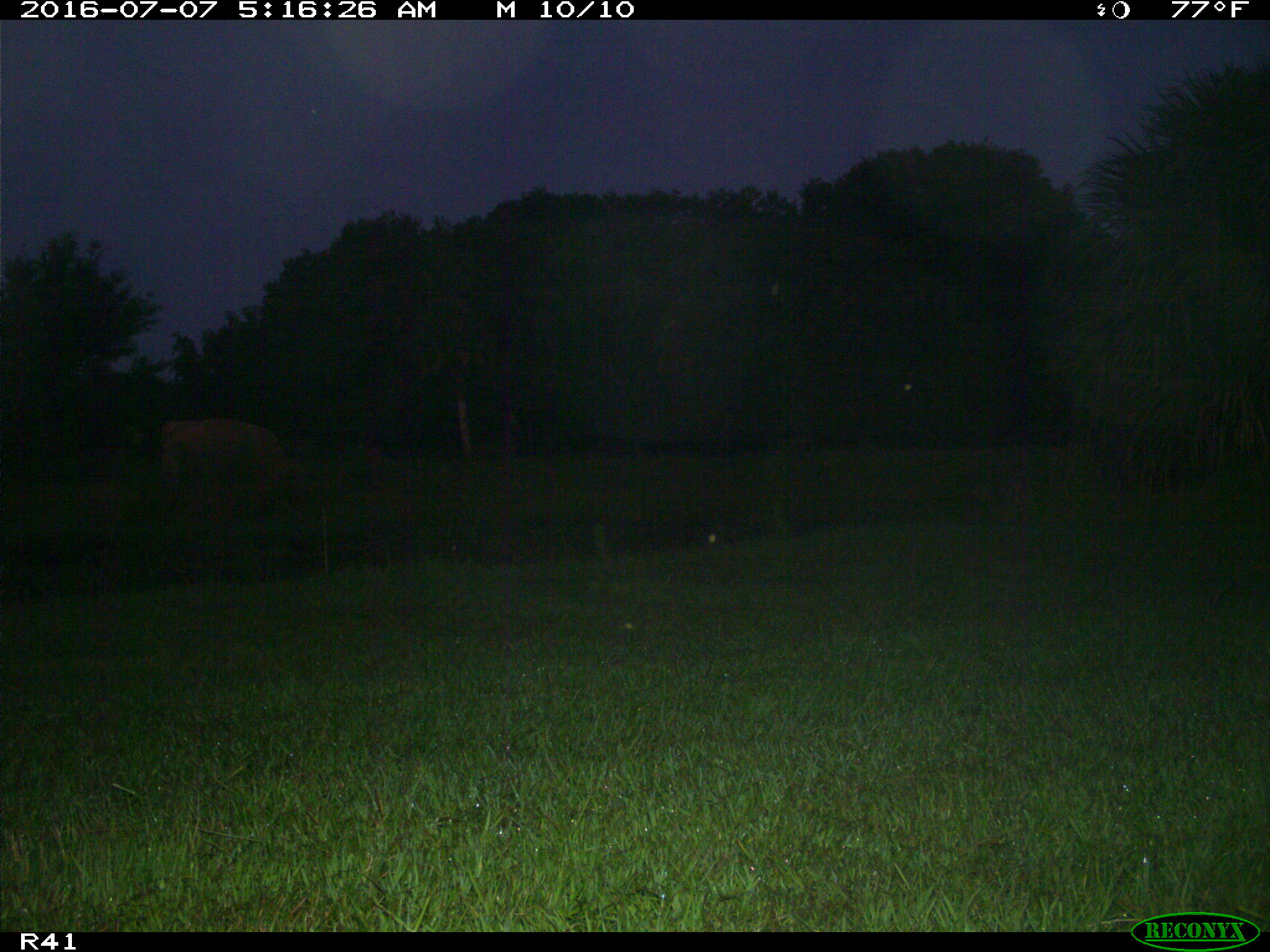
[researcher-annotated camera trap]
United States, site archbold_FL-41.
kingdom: Animalia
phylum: Chordata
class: Mammalia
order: Artiodactyla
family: Bovidae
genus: Bos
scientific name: Bos taurus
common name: domestic cow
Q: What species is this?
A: Bos taurus (domestic cow).